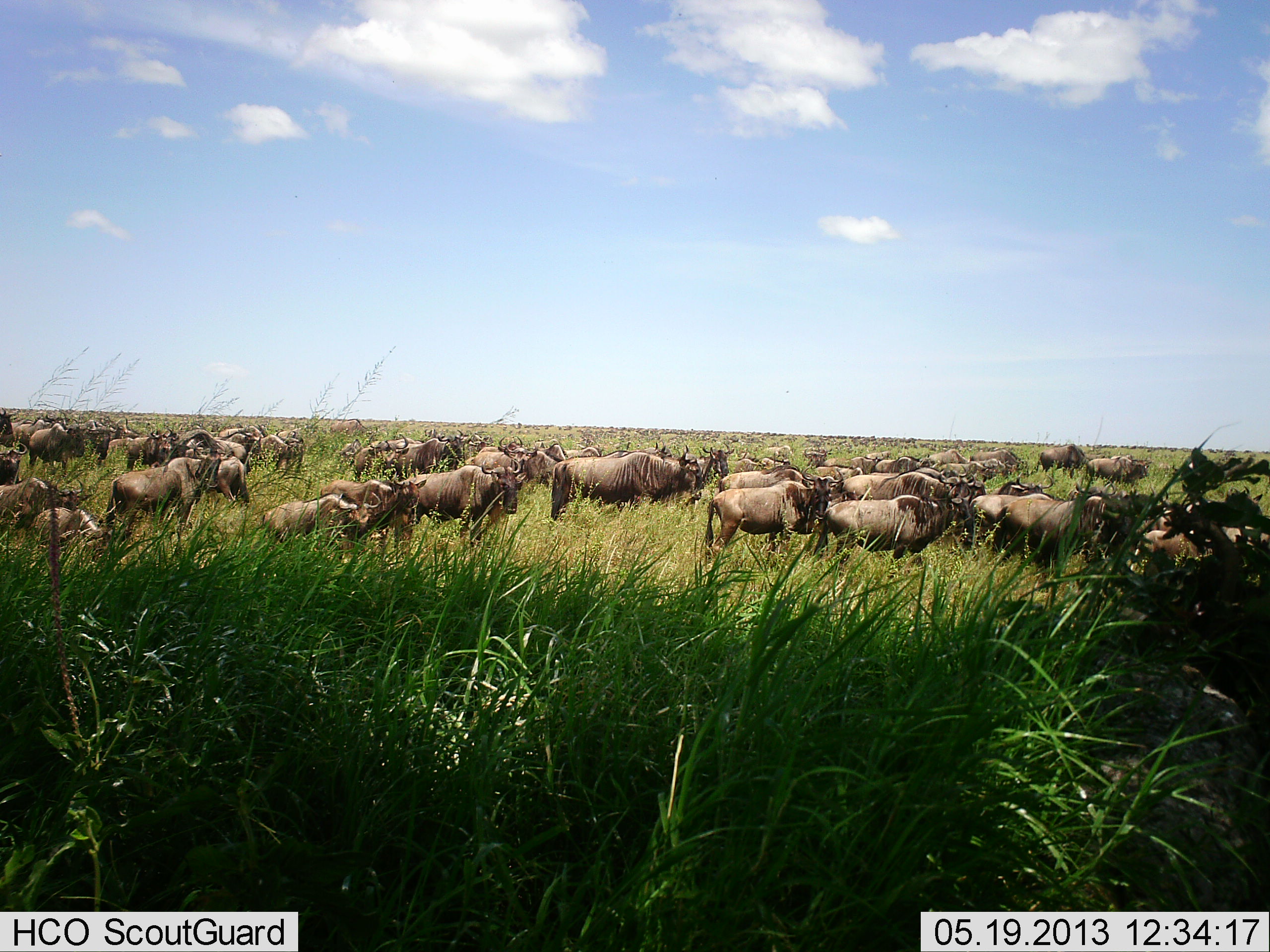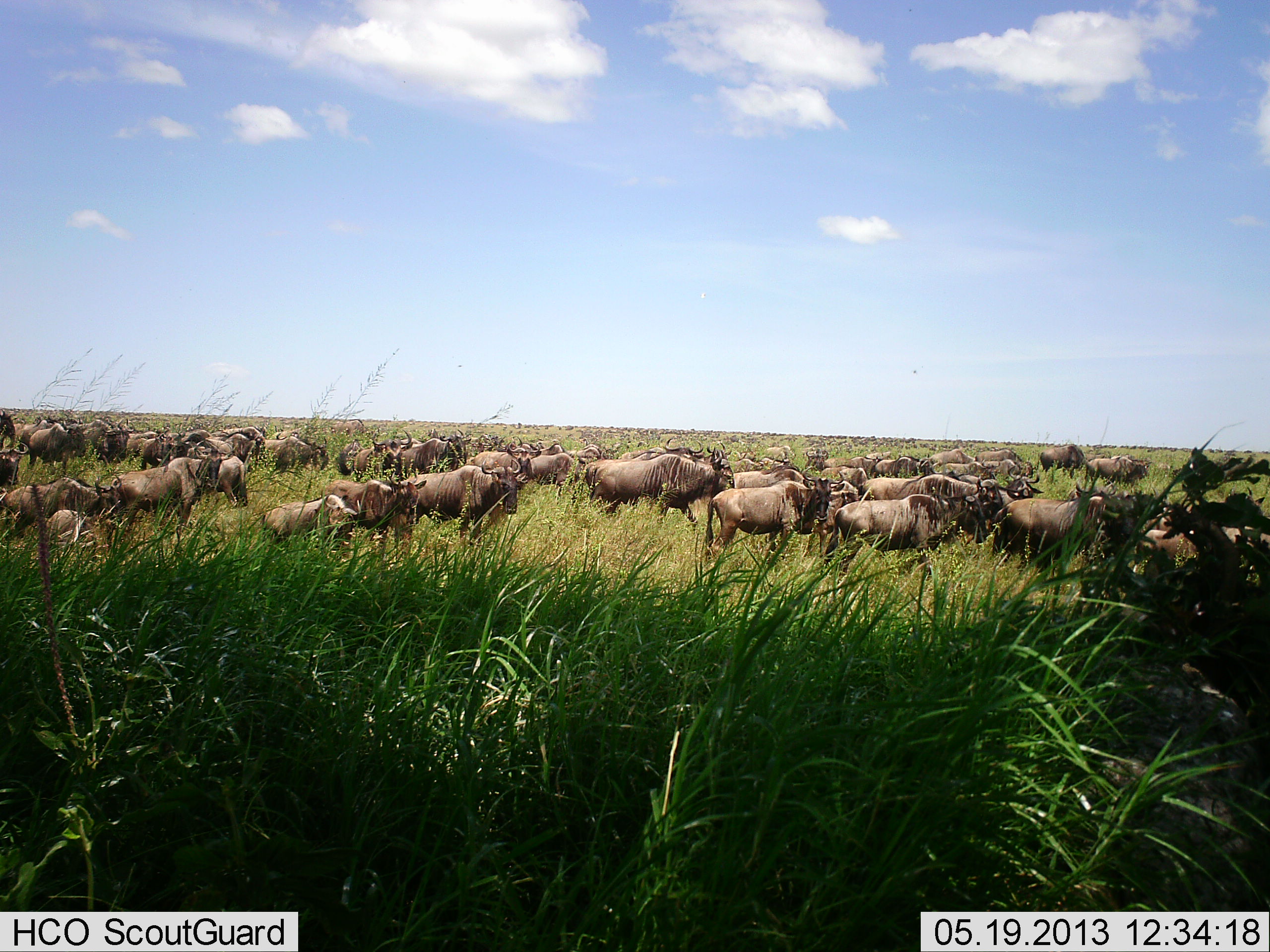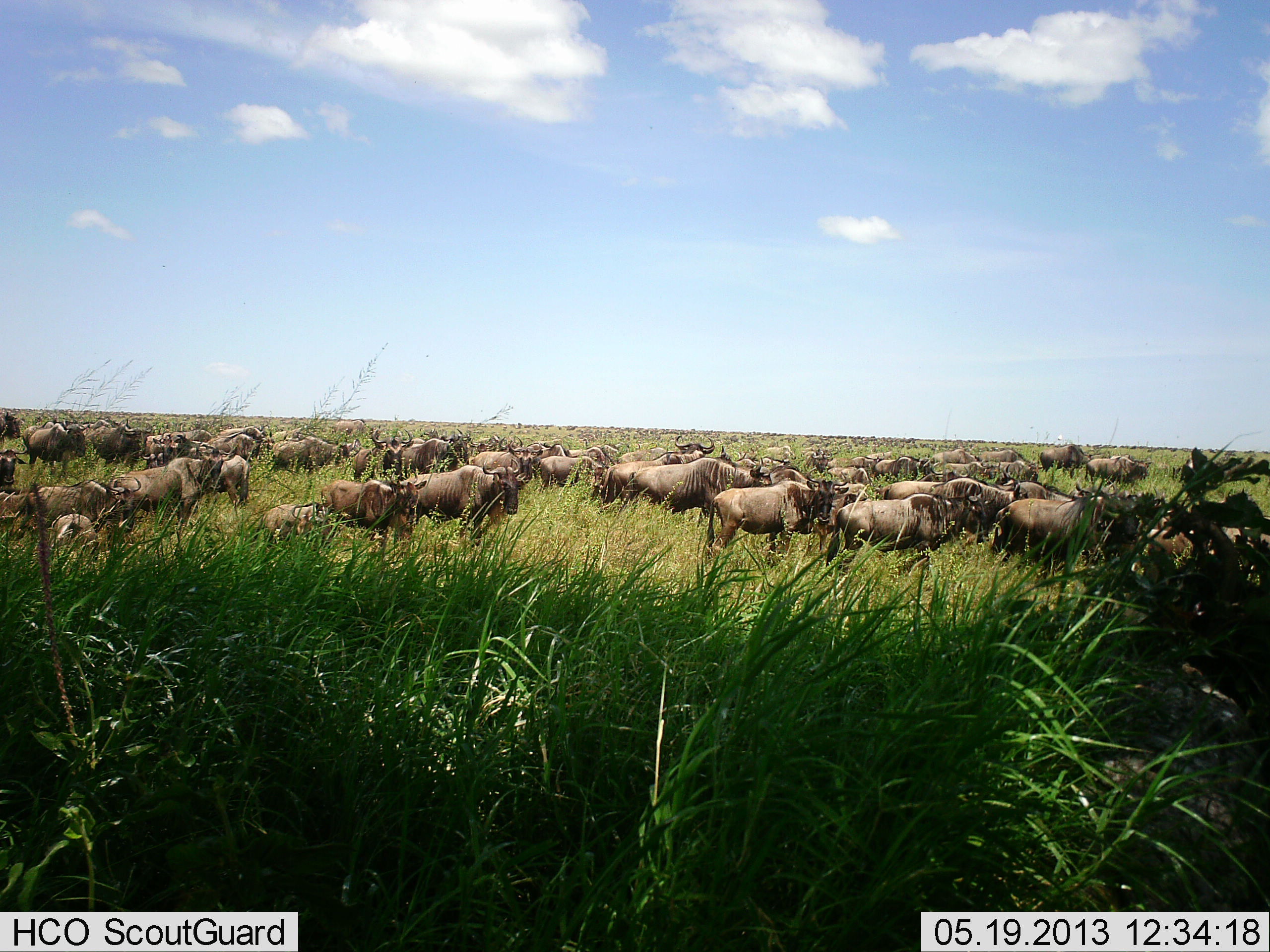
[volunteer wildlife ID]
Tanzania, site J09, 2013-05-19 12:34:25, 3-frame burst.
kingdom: Animalia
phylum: Chordata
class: Mammalia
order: Artiodactyla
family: Bovidae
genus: Connochaetes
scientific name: Connochaetes taurinus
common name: blue wildebeest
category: wildebeest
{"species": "wildebeest (blue wildebeest) (Connochaetes taurinus)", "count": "51+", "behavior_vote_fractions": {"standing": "58%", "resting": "8%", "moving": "83%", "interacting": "4%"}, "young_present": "8%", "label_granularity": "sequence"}